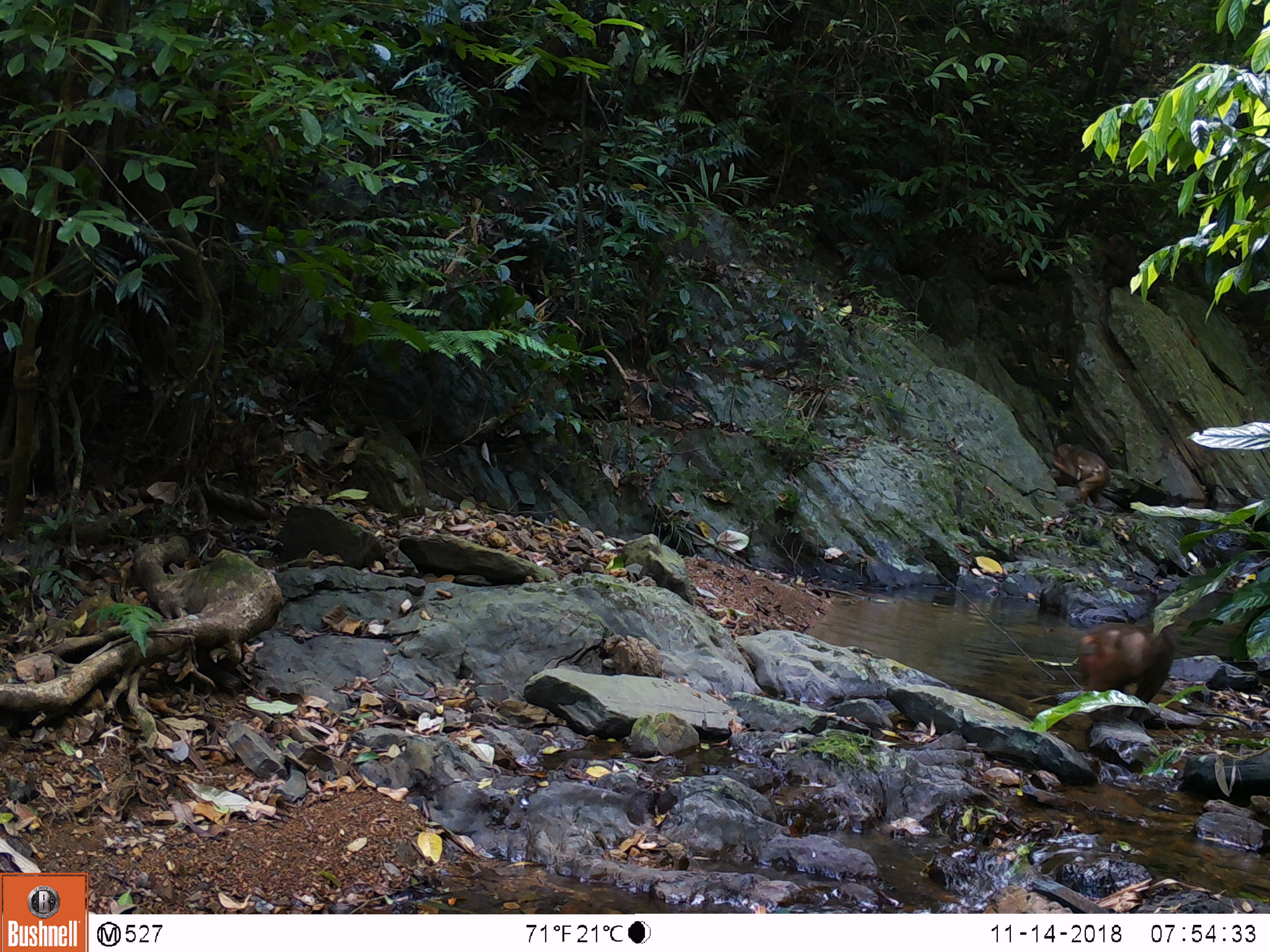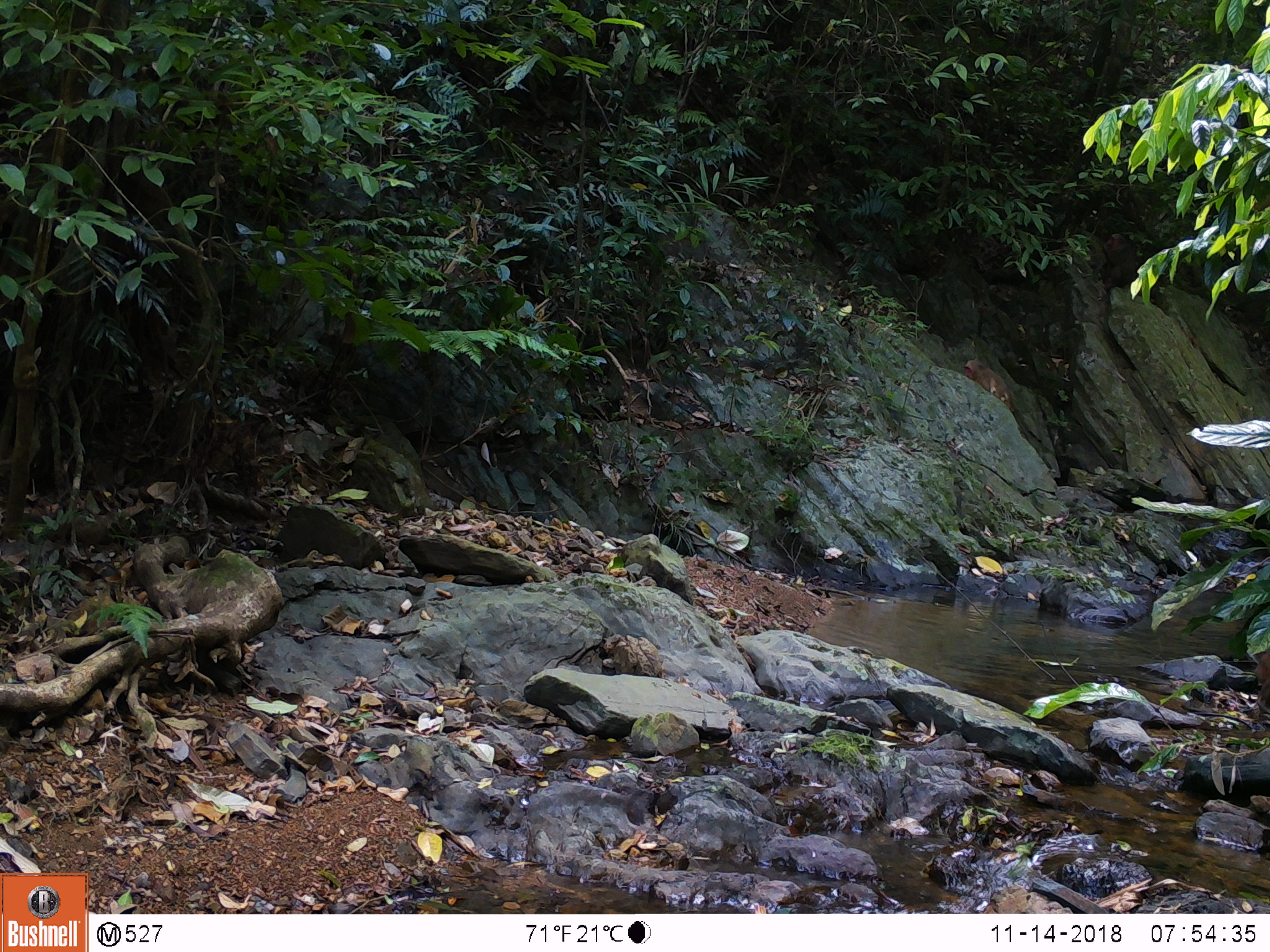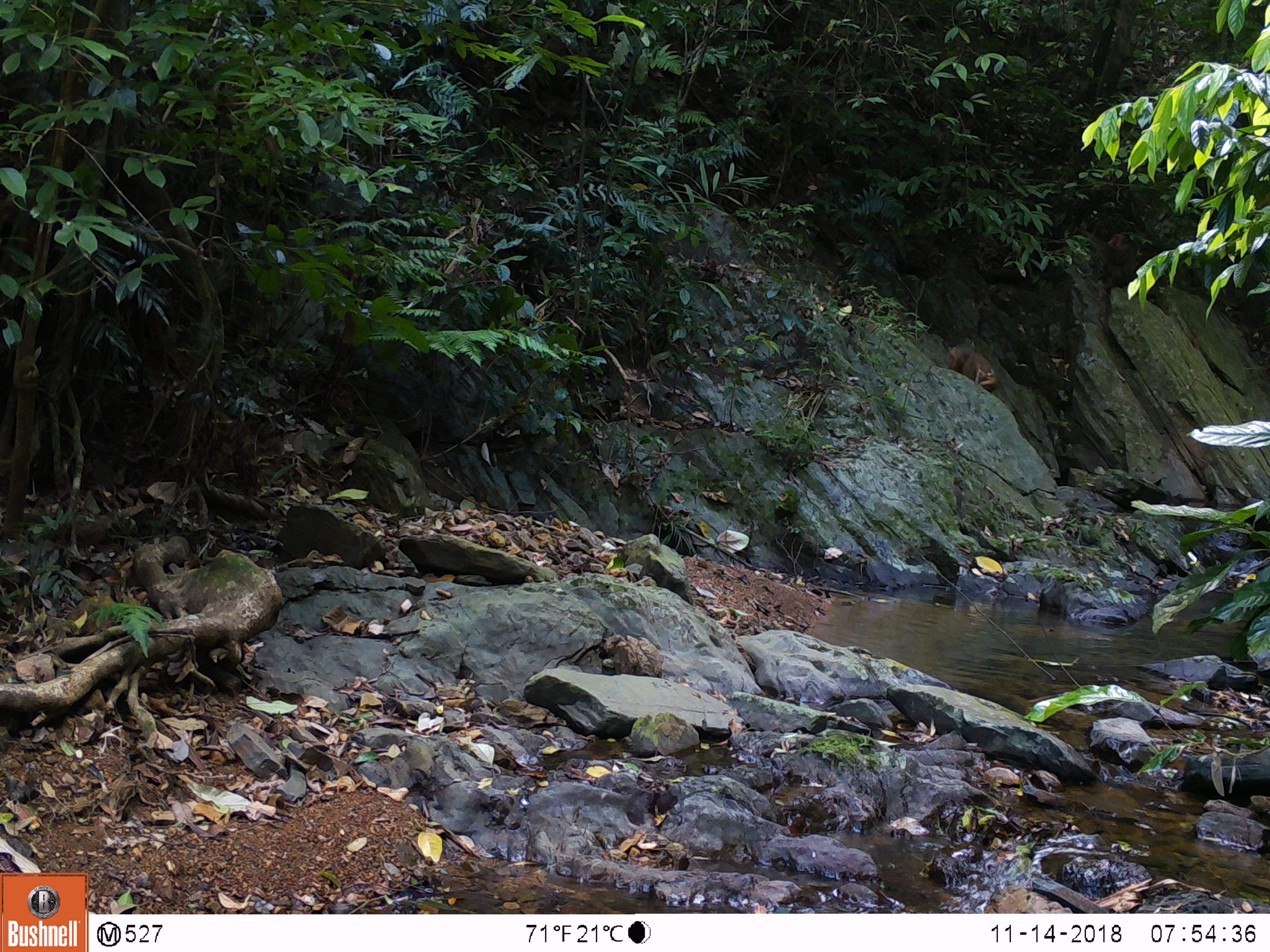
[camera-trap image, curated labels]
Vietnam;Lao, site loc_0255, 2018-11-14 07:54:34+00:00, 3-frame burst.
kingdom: Animalia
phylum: Chordata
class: Mammalia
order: Primates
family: Cercopithecidae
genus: Macaca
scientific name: Macaca arctoides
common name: stump-tailed macaque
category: stump tailed macaque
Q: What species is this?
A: Stump tailed macaque (stump-tailed macaque) (Macaca arctoides).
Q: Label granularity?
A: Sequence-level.